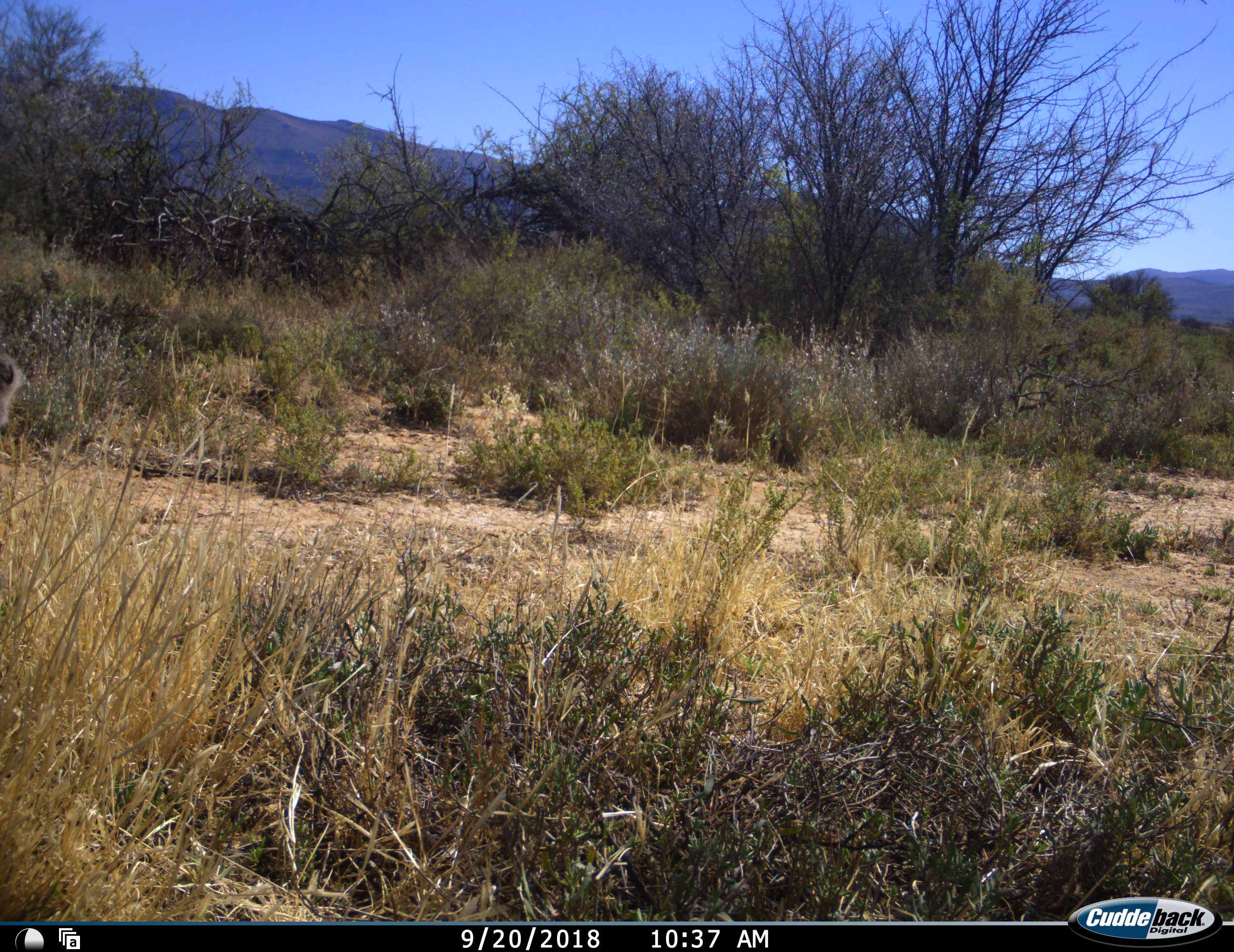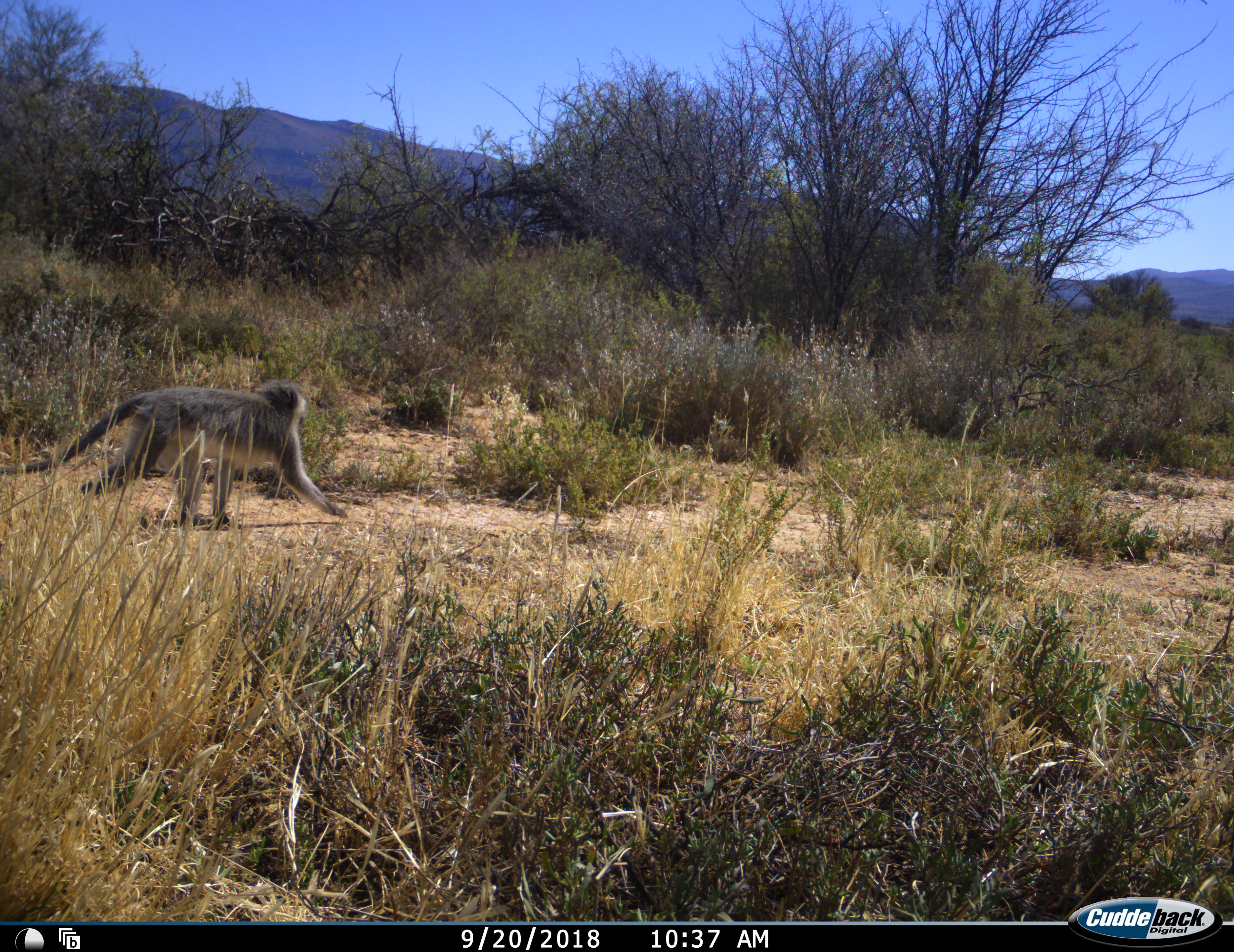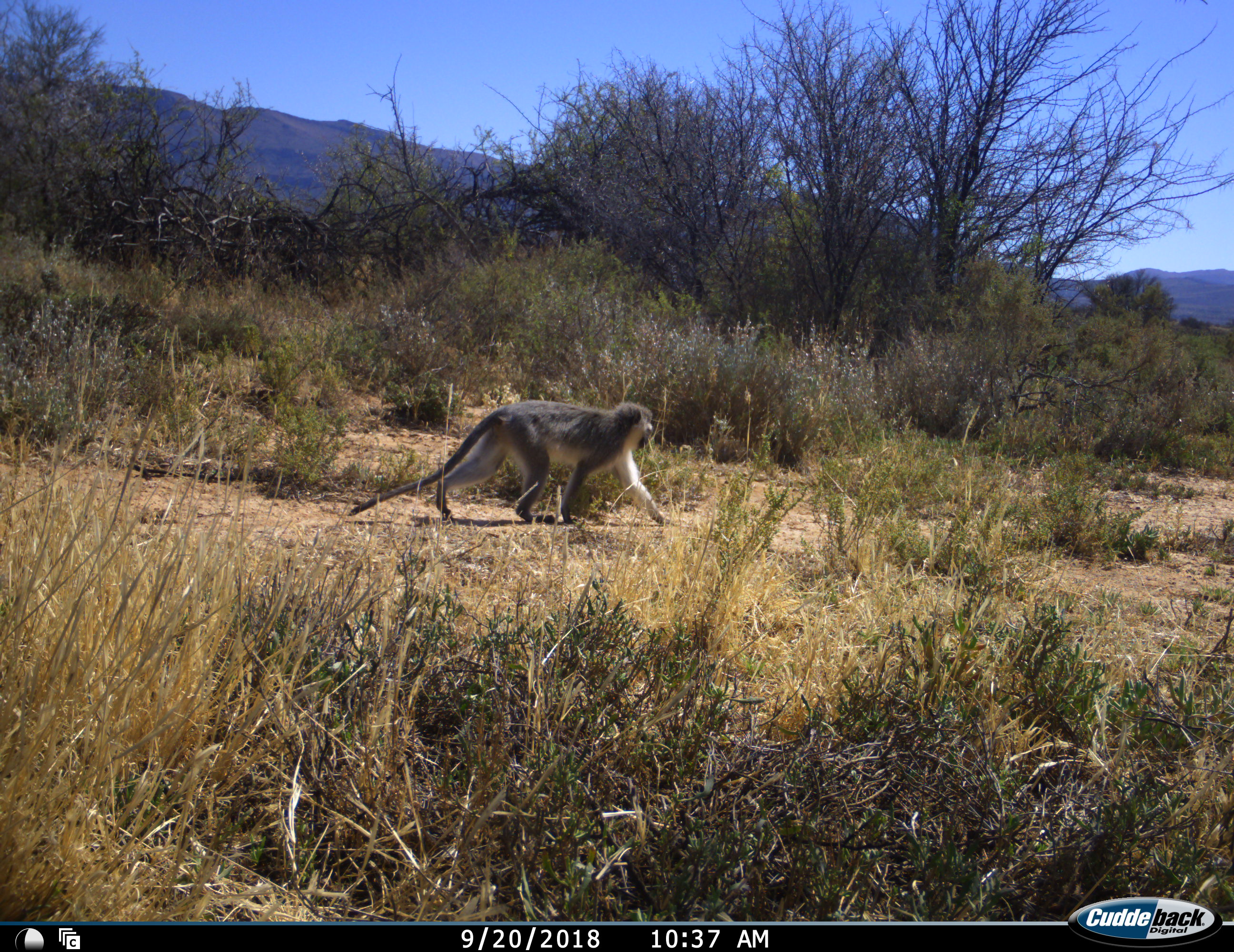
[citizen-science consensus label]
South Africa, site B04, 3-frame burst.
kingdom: Animalia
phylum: Chordata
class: Mammalia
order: Primates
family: Cercopithecidae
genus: Chlorocebus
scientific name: Chlorocebus pygerythrus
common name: vervet monkey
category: monkeyvervet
Monkeyvervet (vervet monkey) (Chlorocebus pygerythrus), count 1. Behavior (volunteer vote fractions): standing 0%, resting 0%, moving 100%, interacting 0%. Young present (vote fraction): 0%. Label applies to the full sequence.